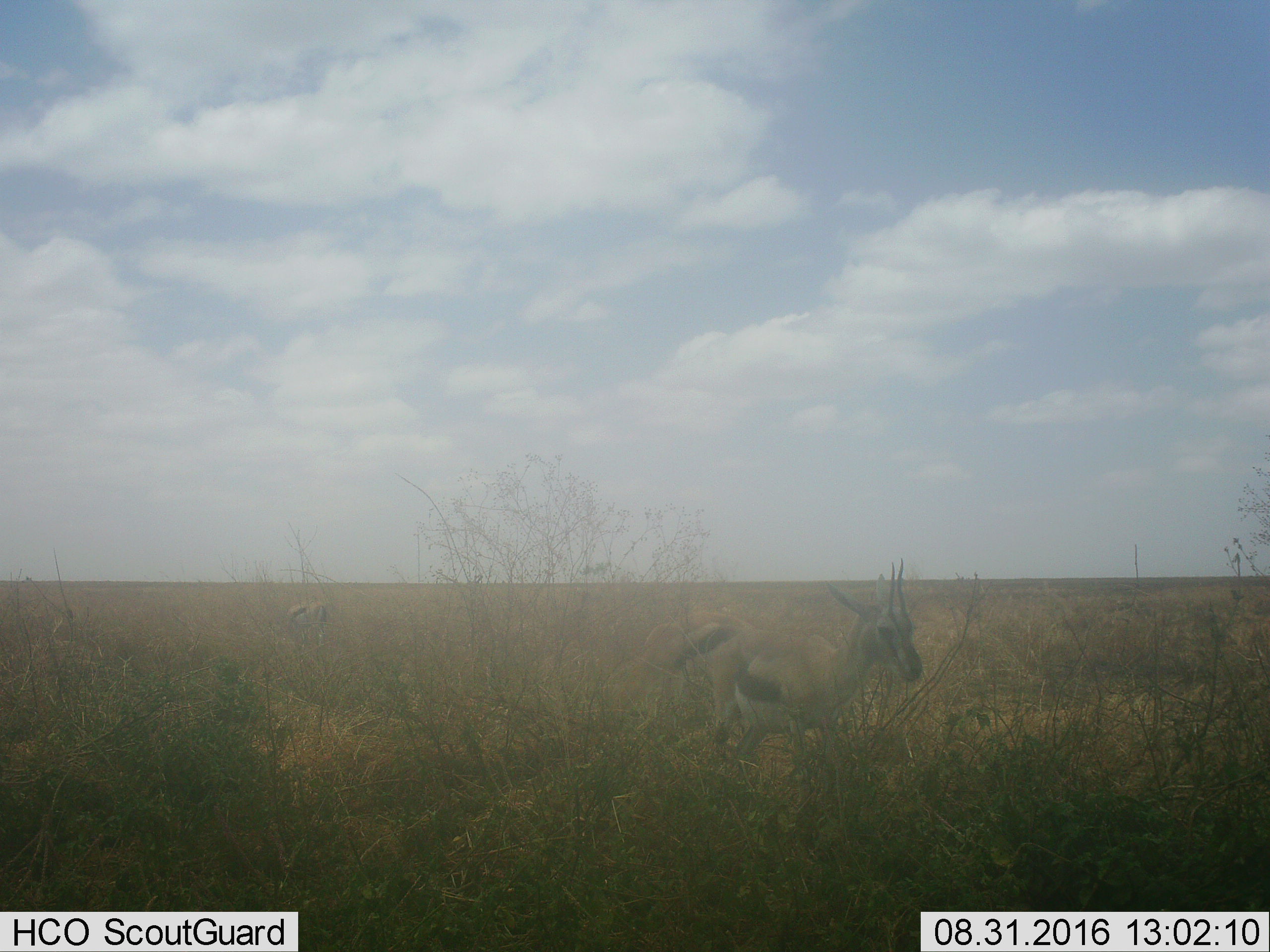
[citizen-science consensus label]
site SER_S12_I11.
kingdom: Animalia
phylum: Chordata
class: Mammalia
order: Artiodactyla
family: Bovidae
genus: Eudorcas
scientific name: Eudorcas thomsonii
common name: thomson's gazelle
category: gazellethomsons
Gazellethomsons (thomson's gazelle) (Eudorcas thomsonii), count 3. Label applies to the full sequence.